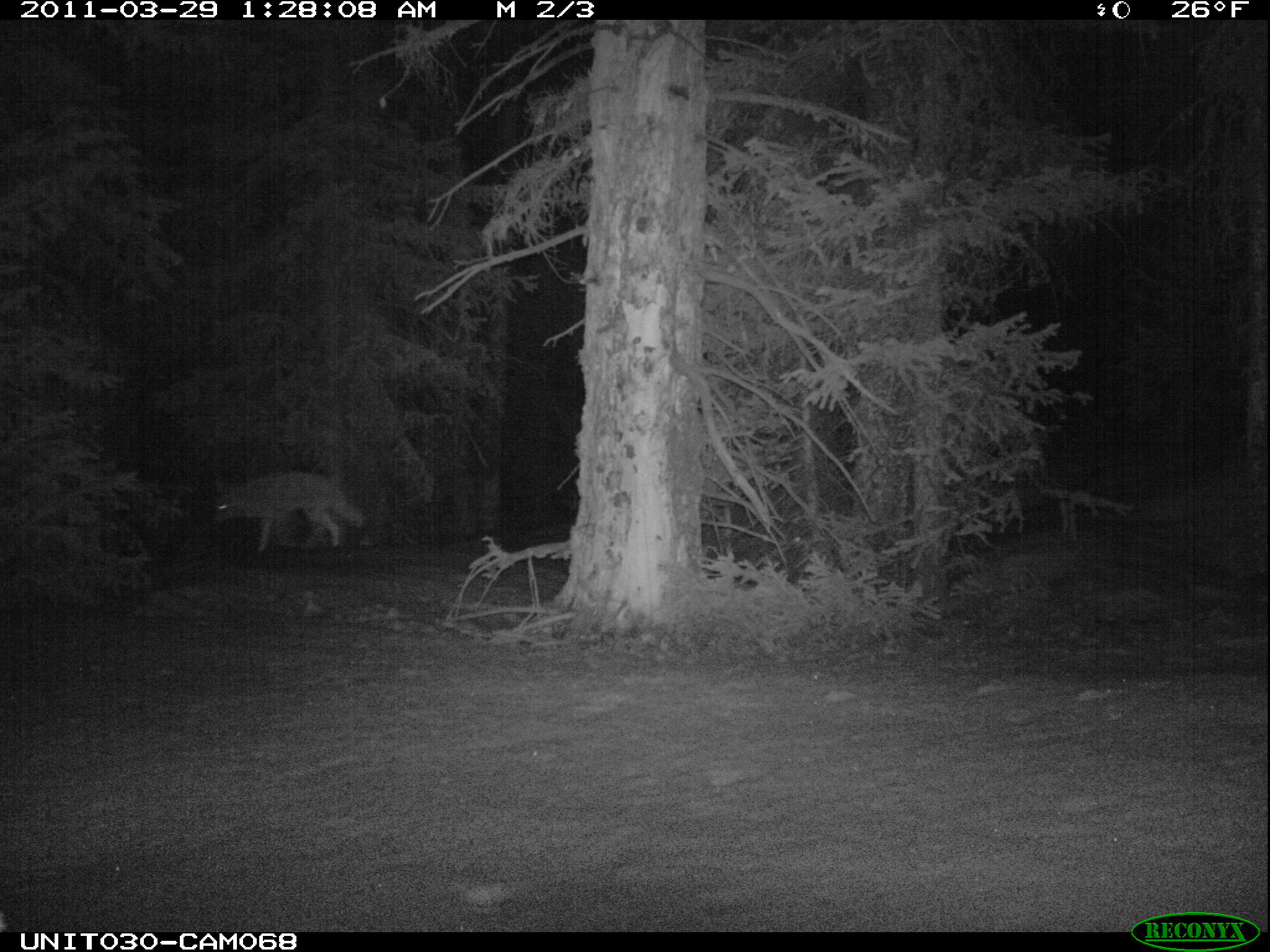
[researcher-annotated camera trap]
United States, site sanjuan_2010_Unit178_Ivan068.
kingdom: Animalia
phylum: Chordata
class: Mammalia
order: Carnivora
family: Canidae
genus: Canis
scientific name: Canis latrans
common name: coyote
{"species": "Canis latrans (coyote)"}